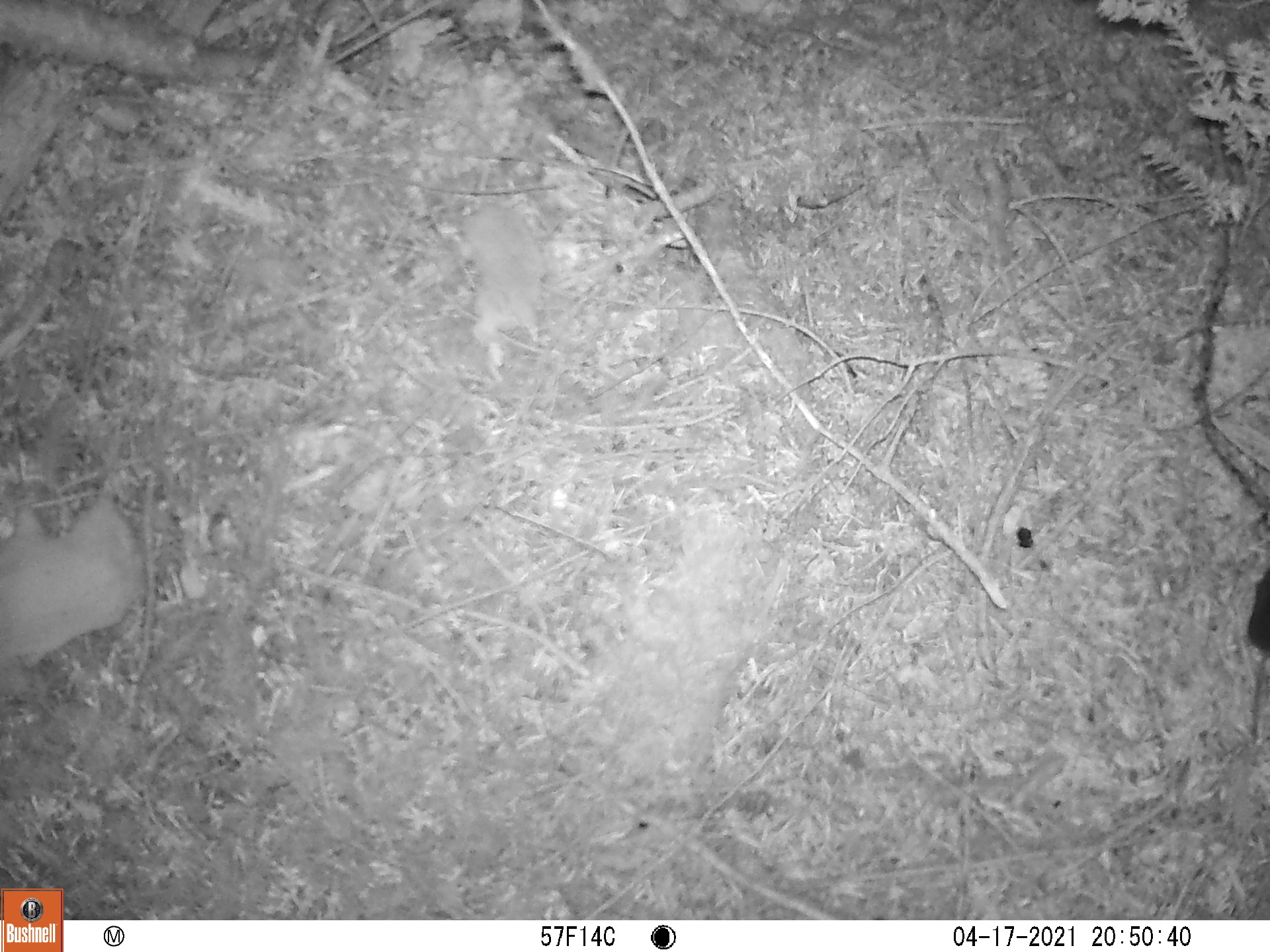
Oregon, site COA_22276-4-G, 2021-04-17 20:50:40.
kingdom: Animalia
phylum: Chordata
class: Mammalia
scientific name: Mammalia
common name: small mammal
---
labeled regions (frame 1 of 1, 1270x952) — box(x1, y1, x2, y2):
small mammal: box(1211, 543, 1269, 751)